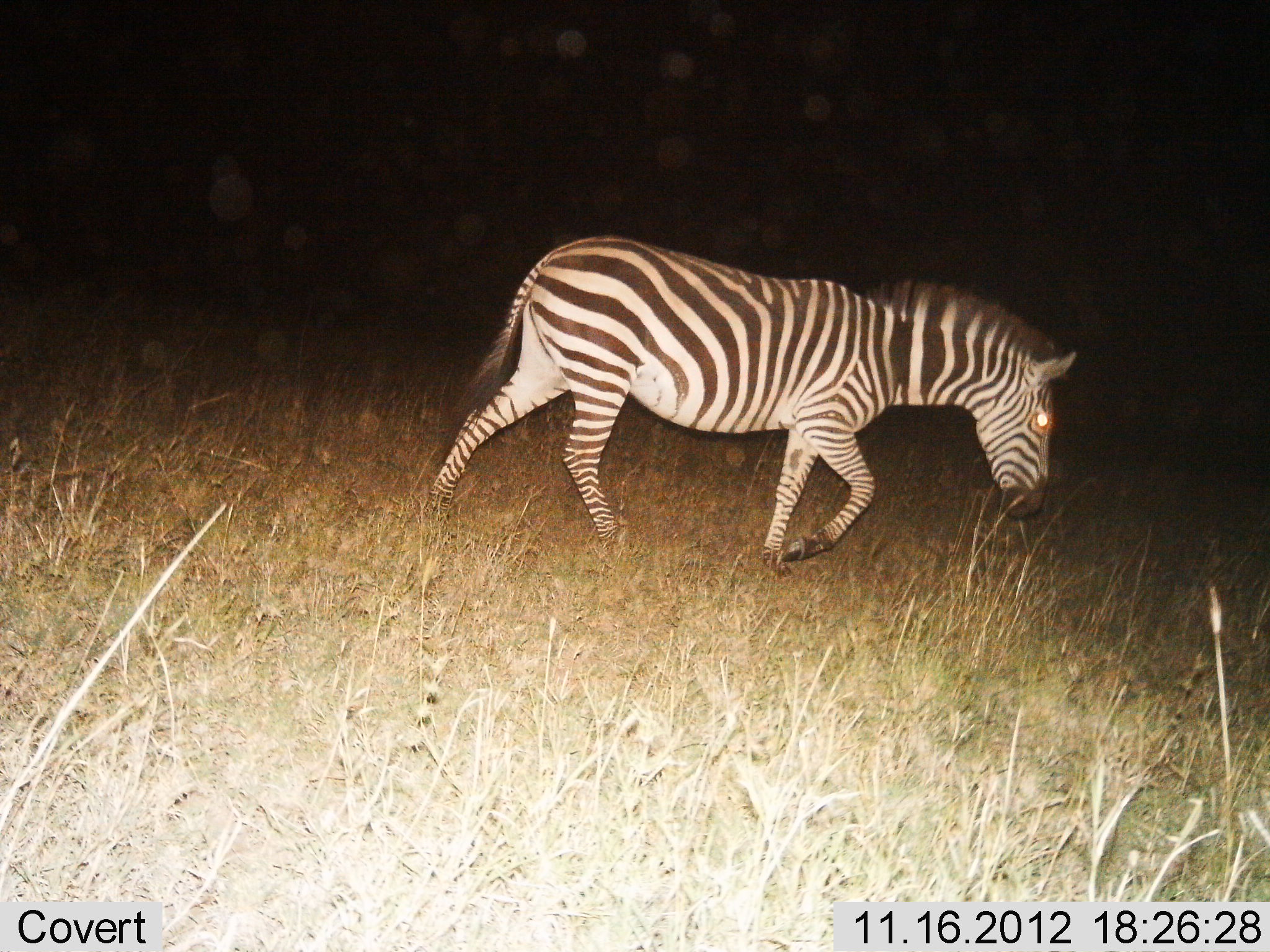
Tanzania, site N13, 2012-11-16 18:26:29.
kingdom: Animalia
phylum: Chordata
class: Mammalia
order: Perissodactyla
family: Equidae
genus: Equus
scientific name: Equus quagga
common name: plains zebra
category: zebra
Zebra (plains zebra) (Equus quagga), count 1. Behavior (volunteer vote fractions): standing 10%, resting 0%, moving 90%, interacting 0%. Young present (vote fraction): 0%. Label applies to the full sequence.